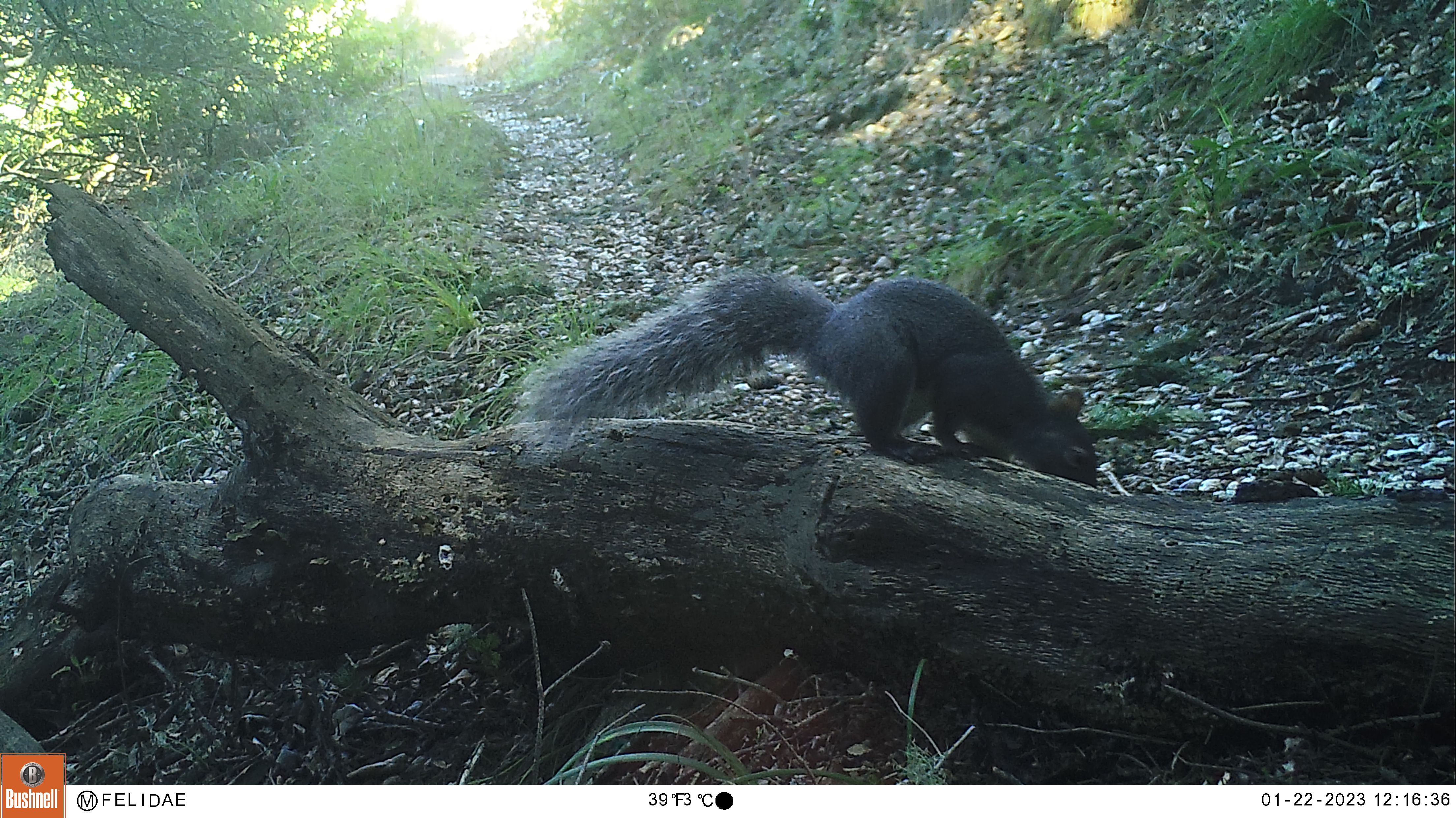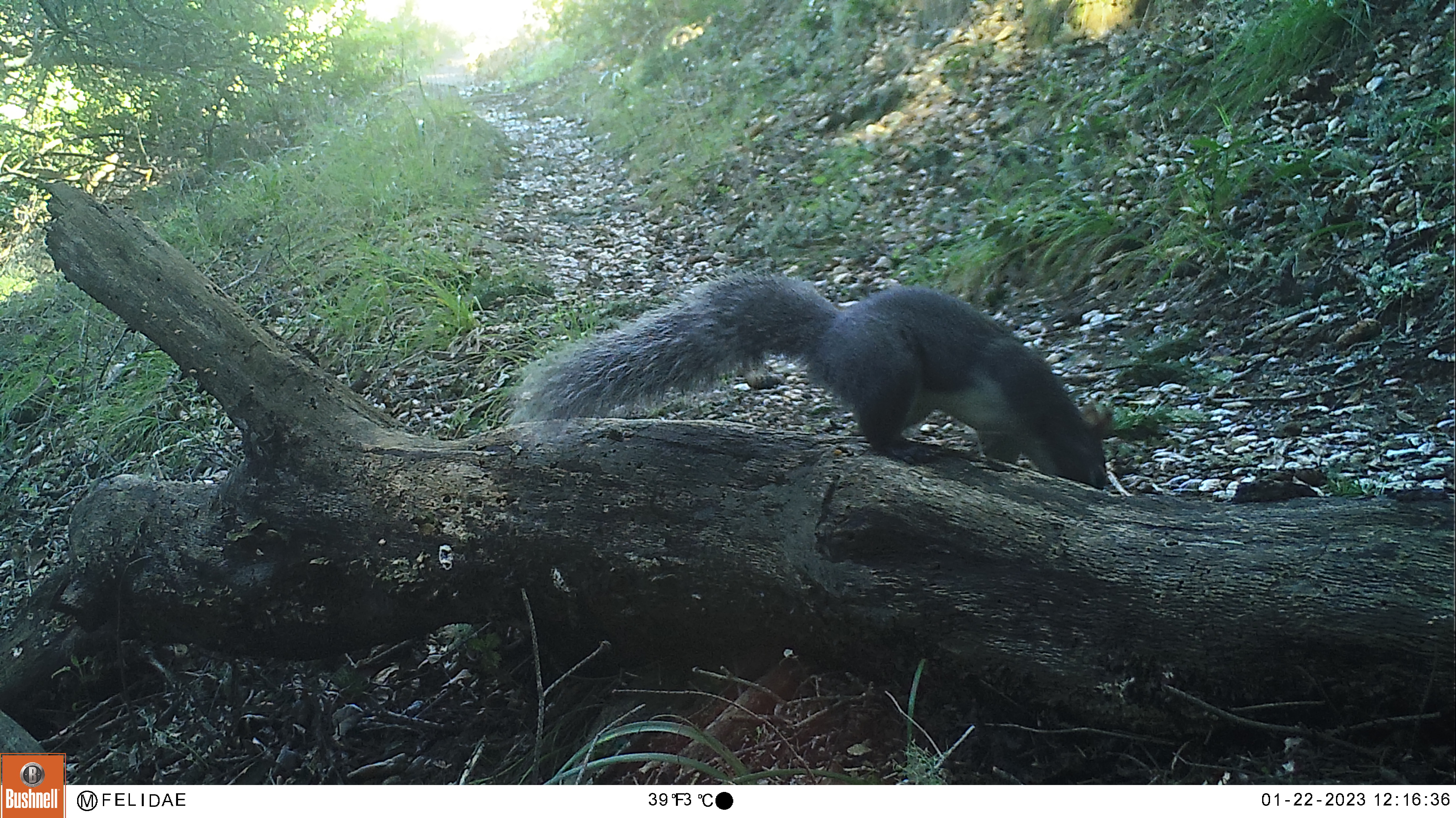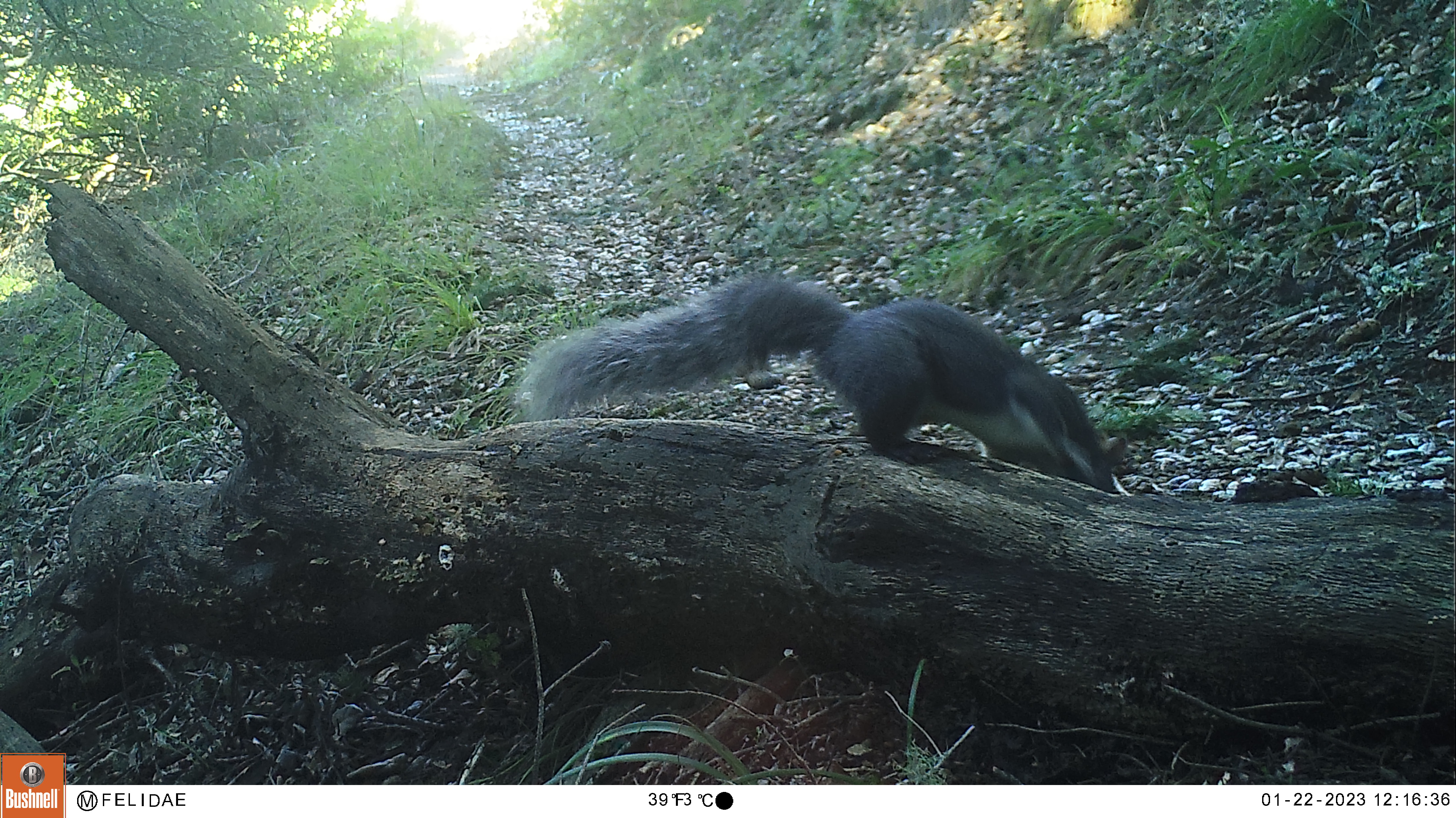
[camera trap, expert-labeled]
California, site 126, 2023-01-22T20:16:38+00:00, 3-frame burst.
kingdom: Animalia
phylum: Chordata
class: Mammalia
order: Rodentia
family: Sciuridae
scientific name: Sciuridae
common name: squirrel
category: unknown squirrel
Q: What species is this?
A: Unknown squirrel (squirrel) (Sciuridae).